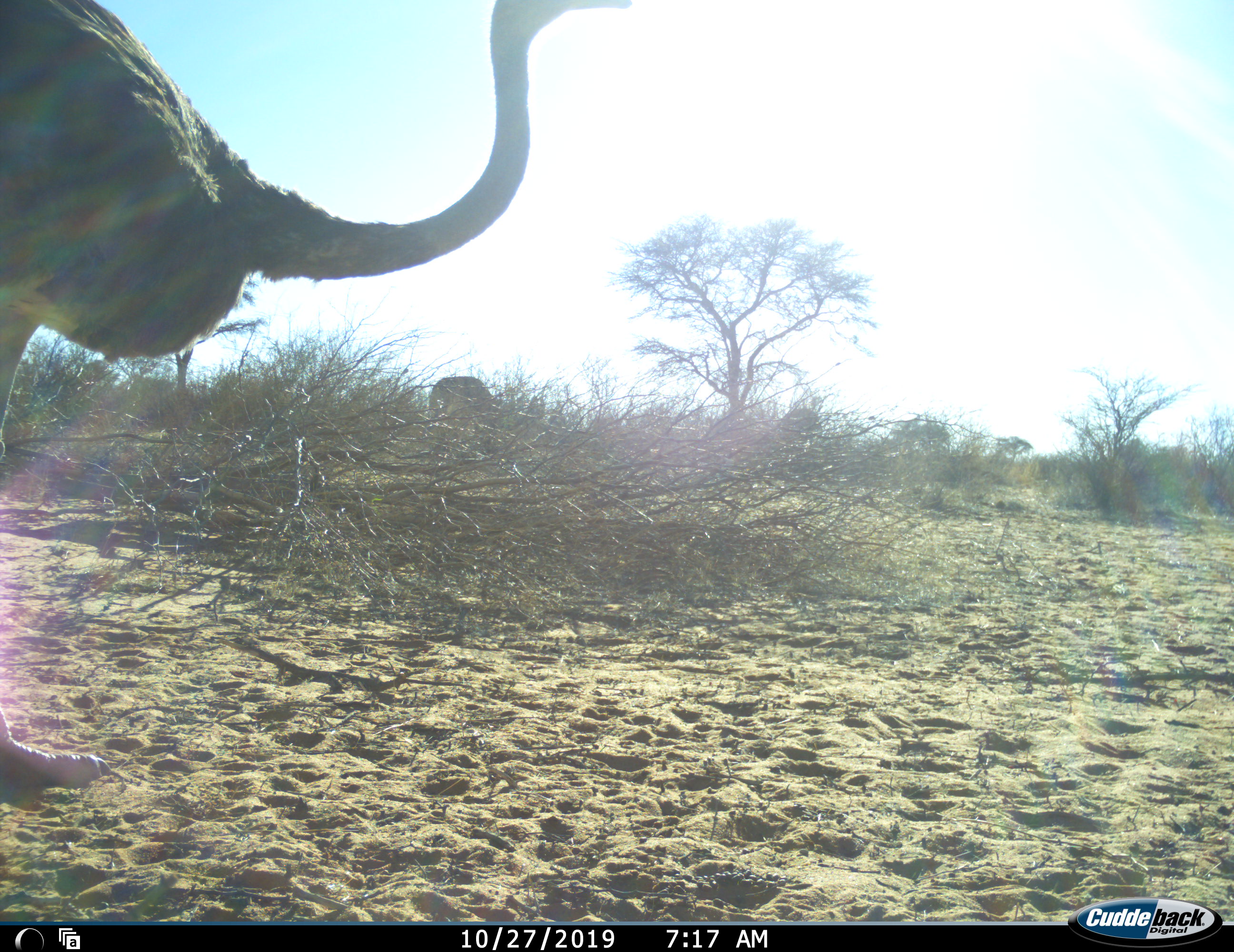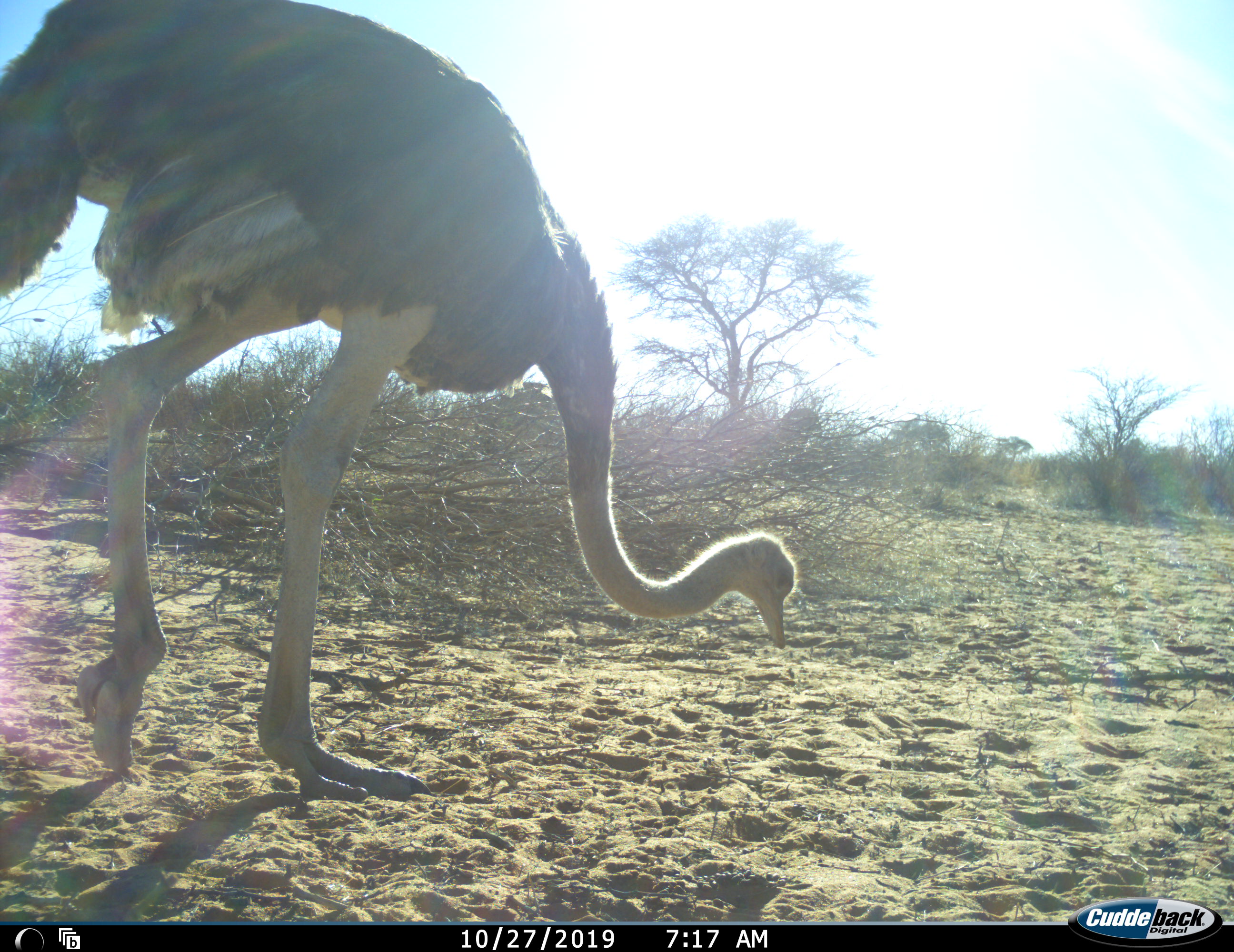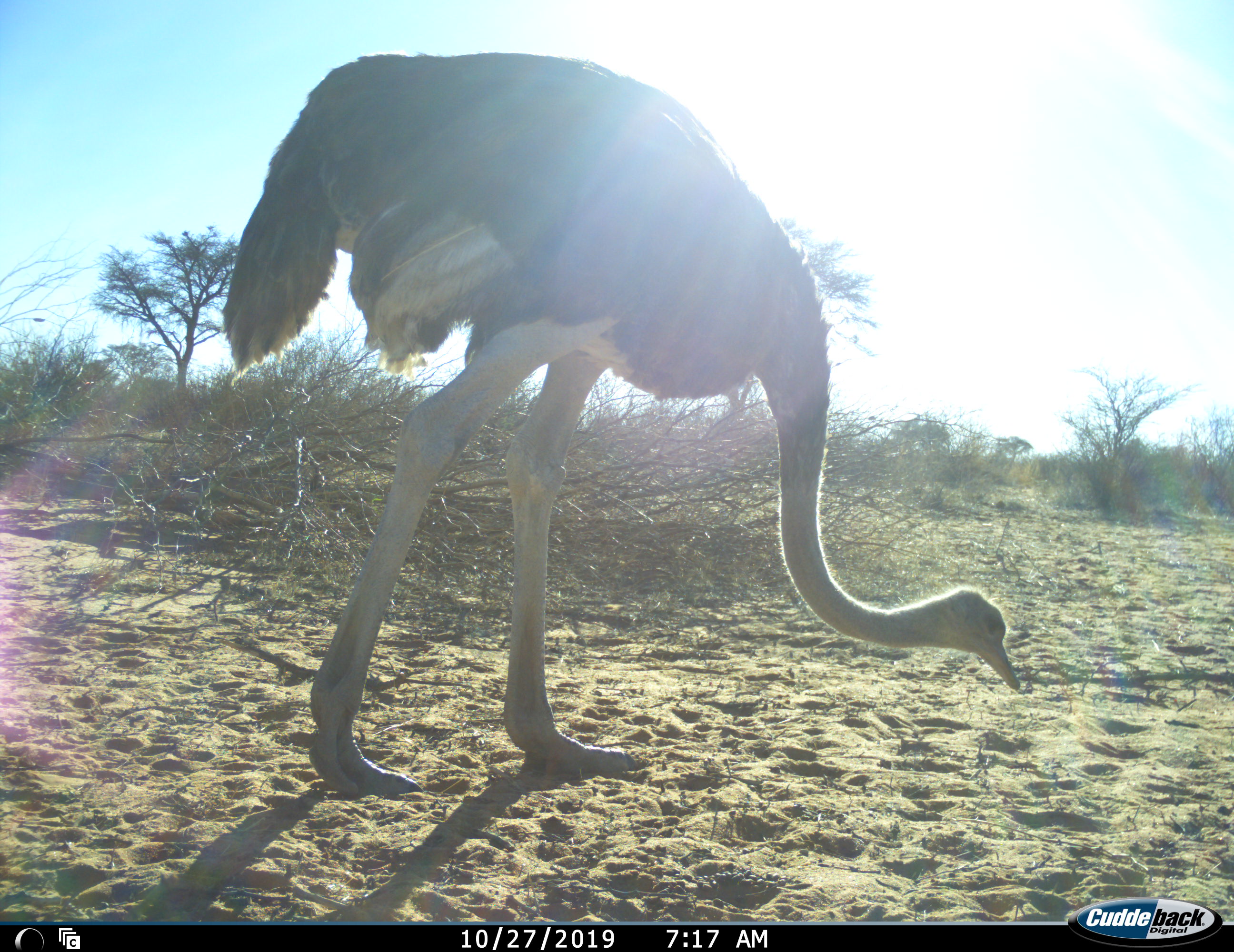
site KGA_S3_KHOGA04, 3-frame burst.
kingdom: Animalia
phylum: Chordata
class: Aves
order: Struthioniformes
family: Struthionidae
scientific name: Struthionidae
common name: ostrich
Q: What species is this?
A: Ostrich (Struthionidae).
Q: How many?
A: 1.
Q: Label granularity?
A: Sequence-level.